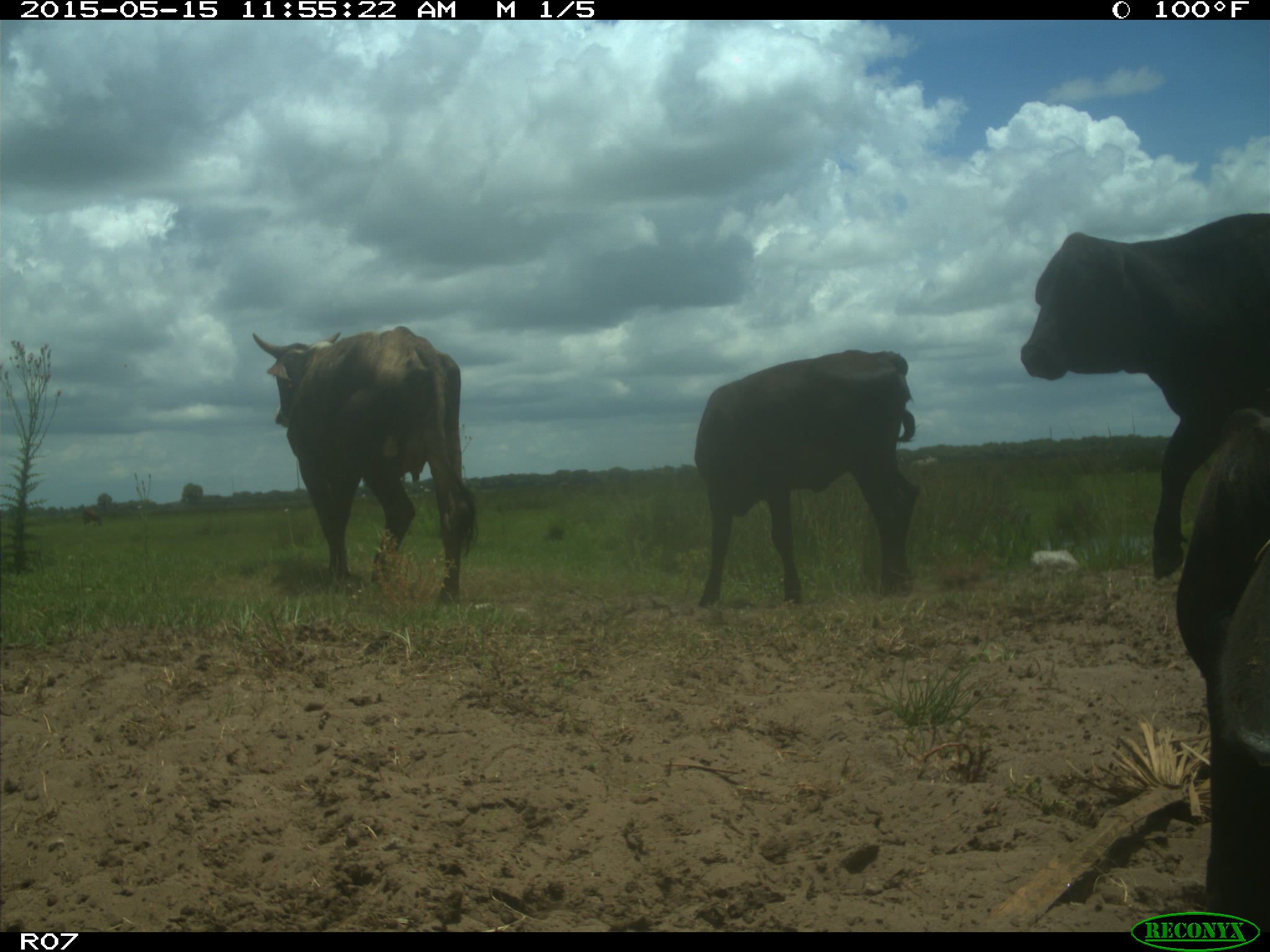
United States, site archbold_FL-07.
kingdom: Animalia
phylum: Chordata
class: Mammalia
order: Artiodactyla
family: Bovidae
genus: Bos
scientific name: Bos taurus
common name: domestic cow